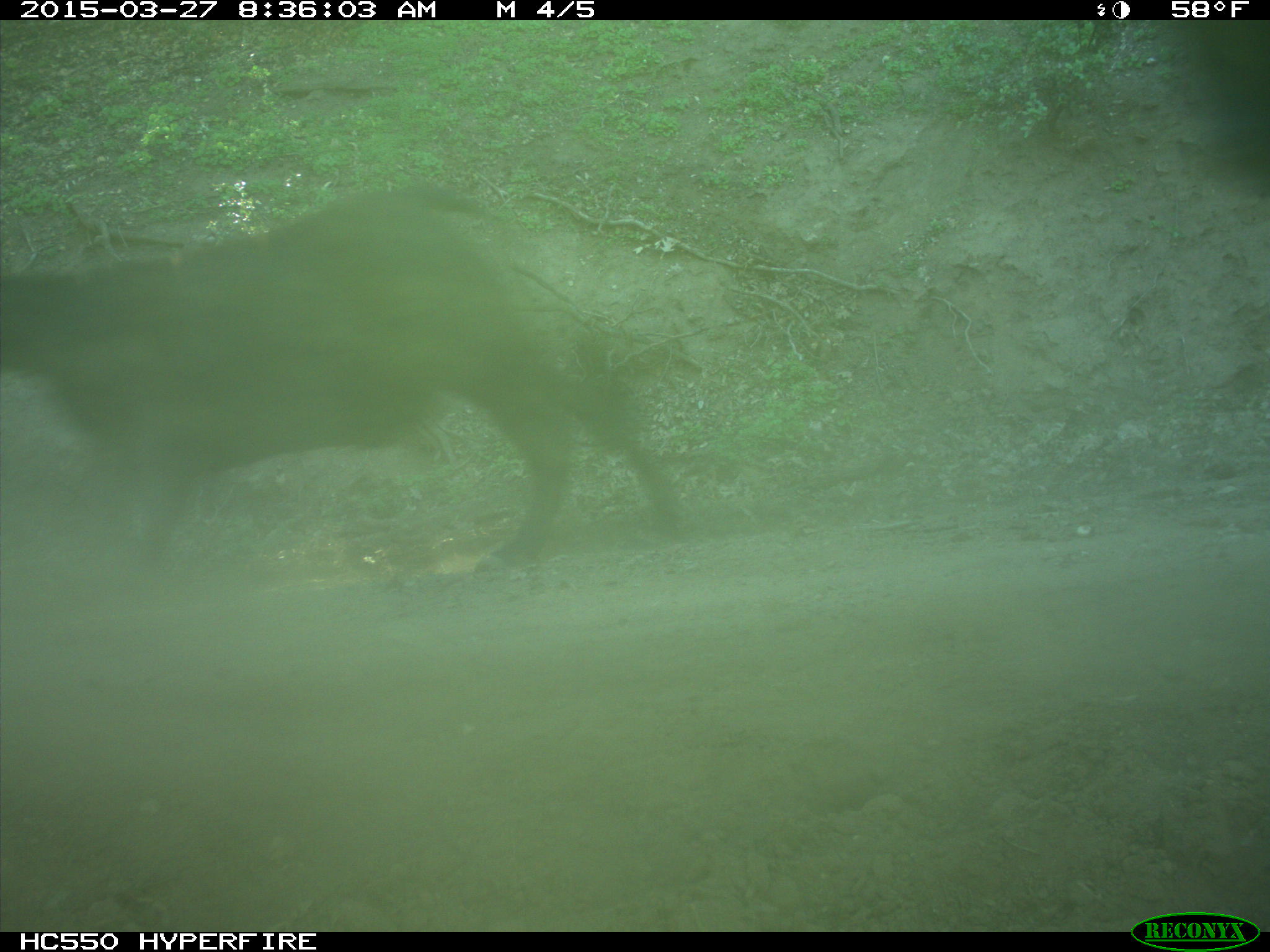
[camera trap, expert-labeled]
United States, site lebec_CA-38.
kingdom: Animalia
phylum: Chordata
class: Mammalia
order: Artiodactyla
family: Bovidae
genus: Bos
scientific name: Bos taurus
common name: domestic cow